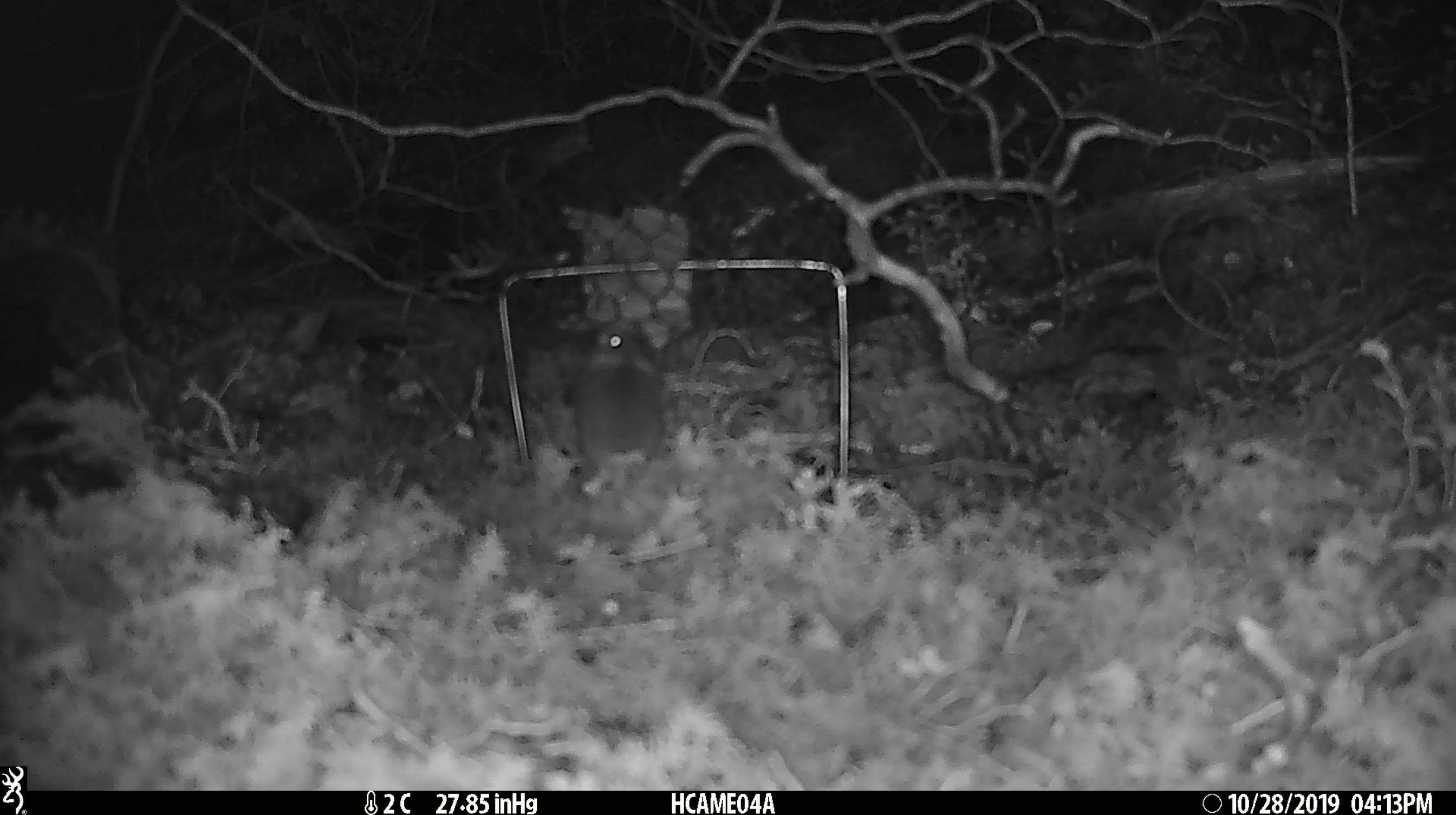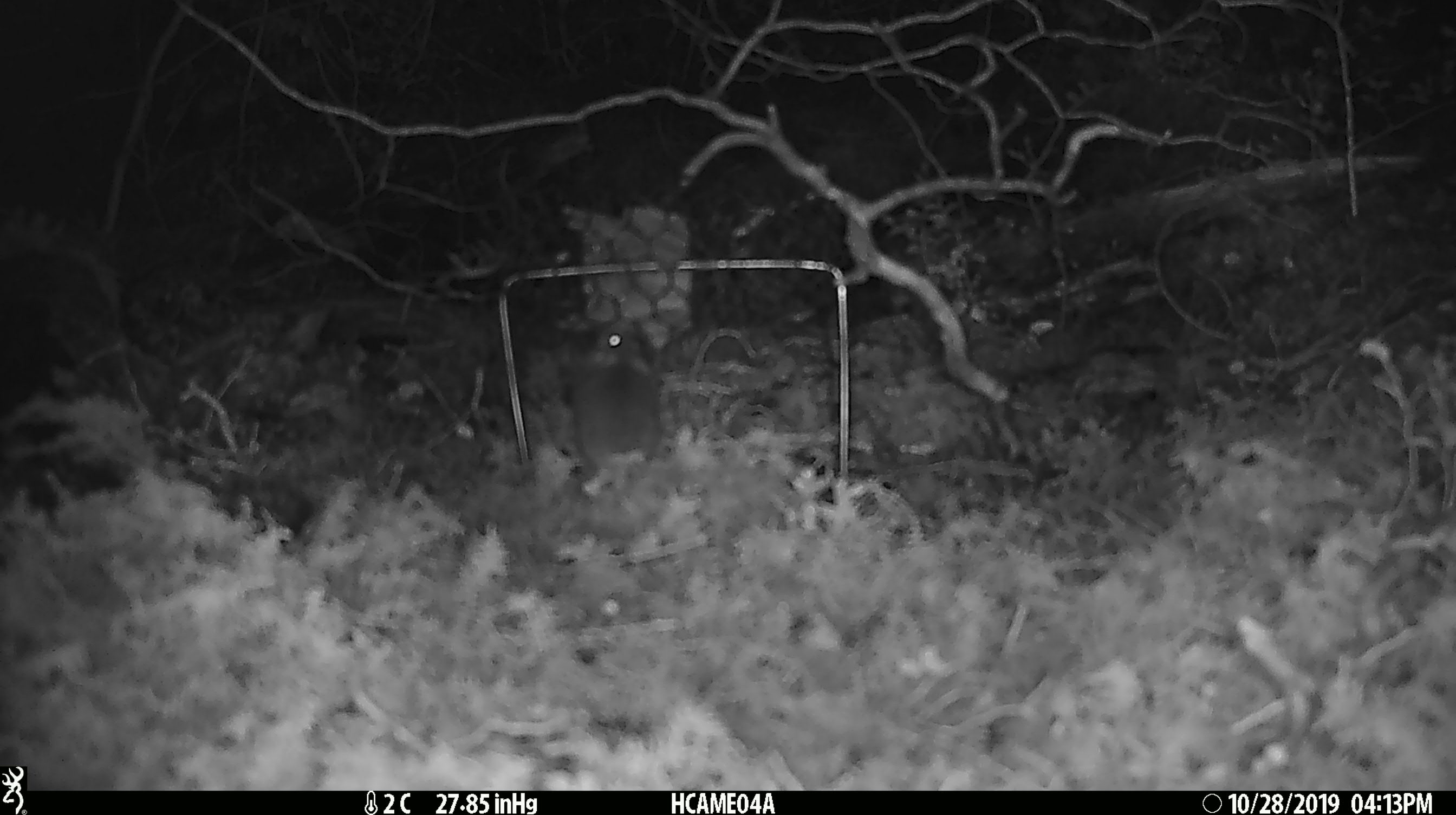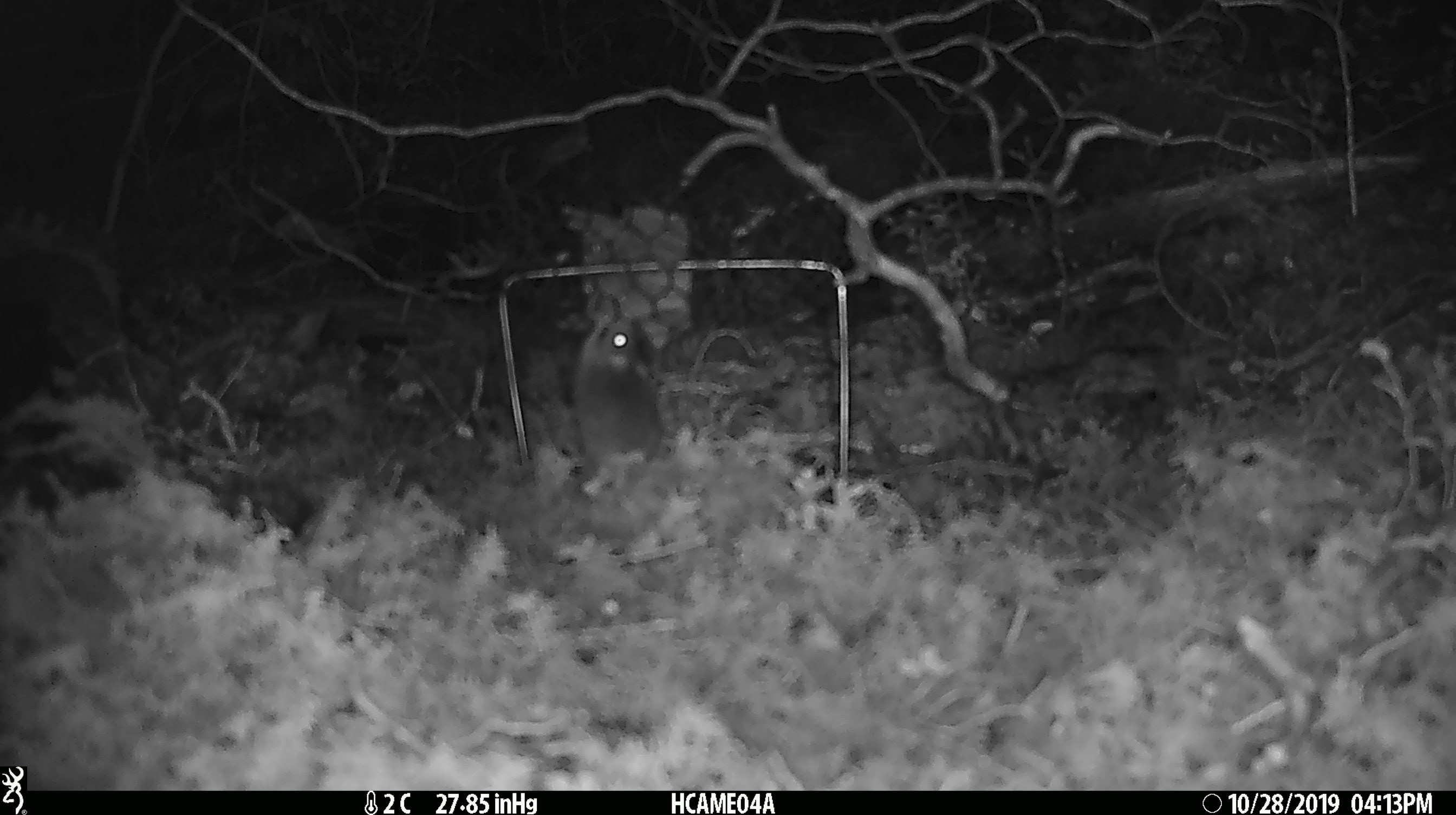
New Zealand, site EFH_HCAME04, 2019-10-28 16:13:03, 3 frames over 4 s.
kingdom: Animalia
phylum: Chordata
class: Mammalia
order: Rodentia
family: Muridae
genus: Mus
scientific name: Mus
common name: mouse